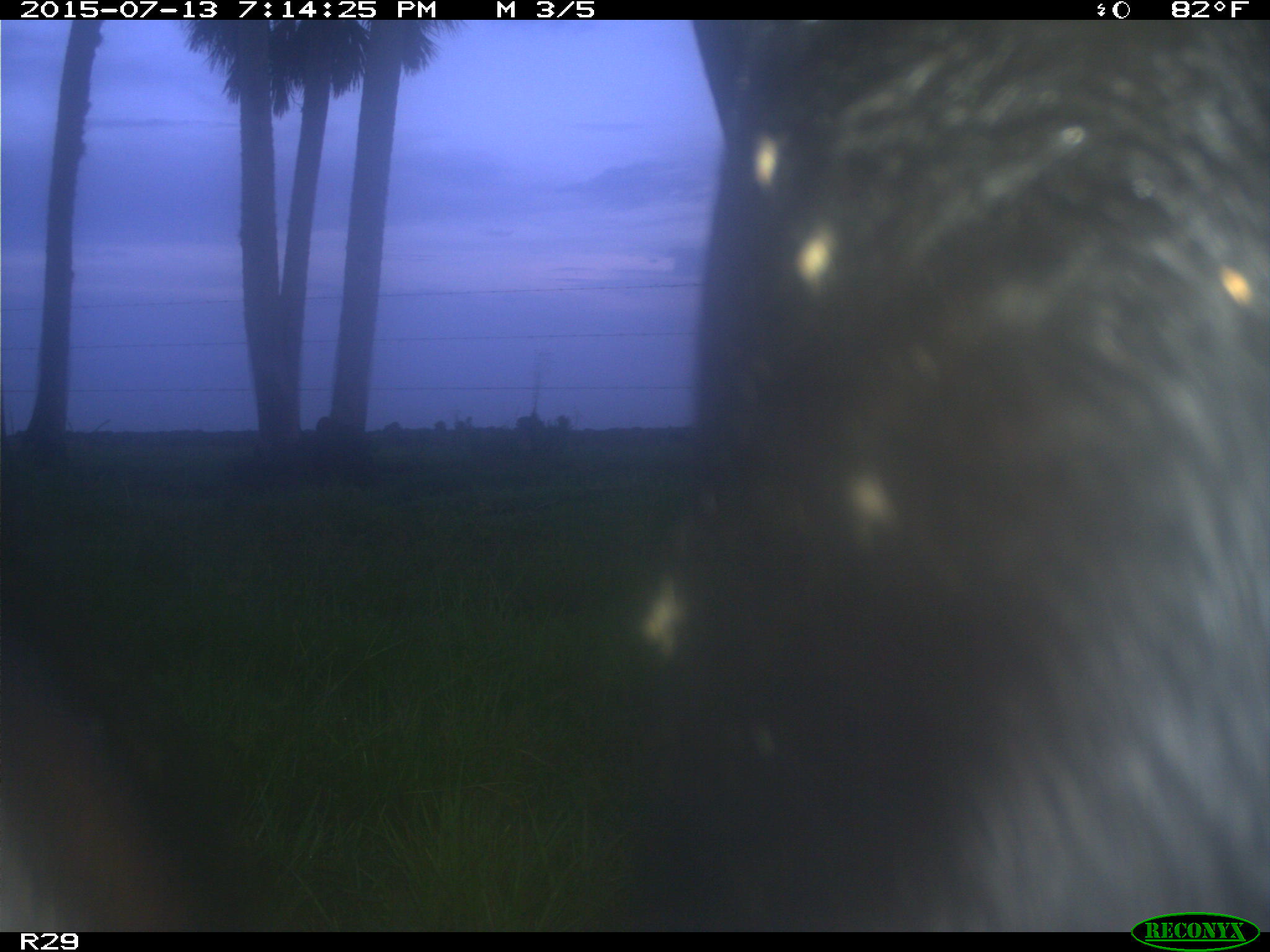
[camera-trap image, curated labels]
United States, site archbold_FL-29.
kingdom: Animalia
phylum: Chordata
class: Mammalia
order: Artiodactyla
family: Bovidae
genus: Bos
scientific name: Bos taurus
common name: domestic cow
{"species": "Bos taurus (domestic cow)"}